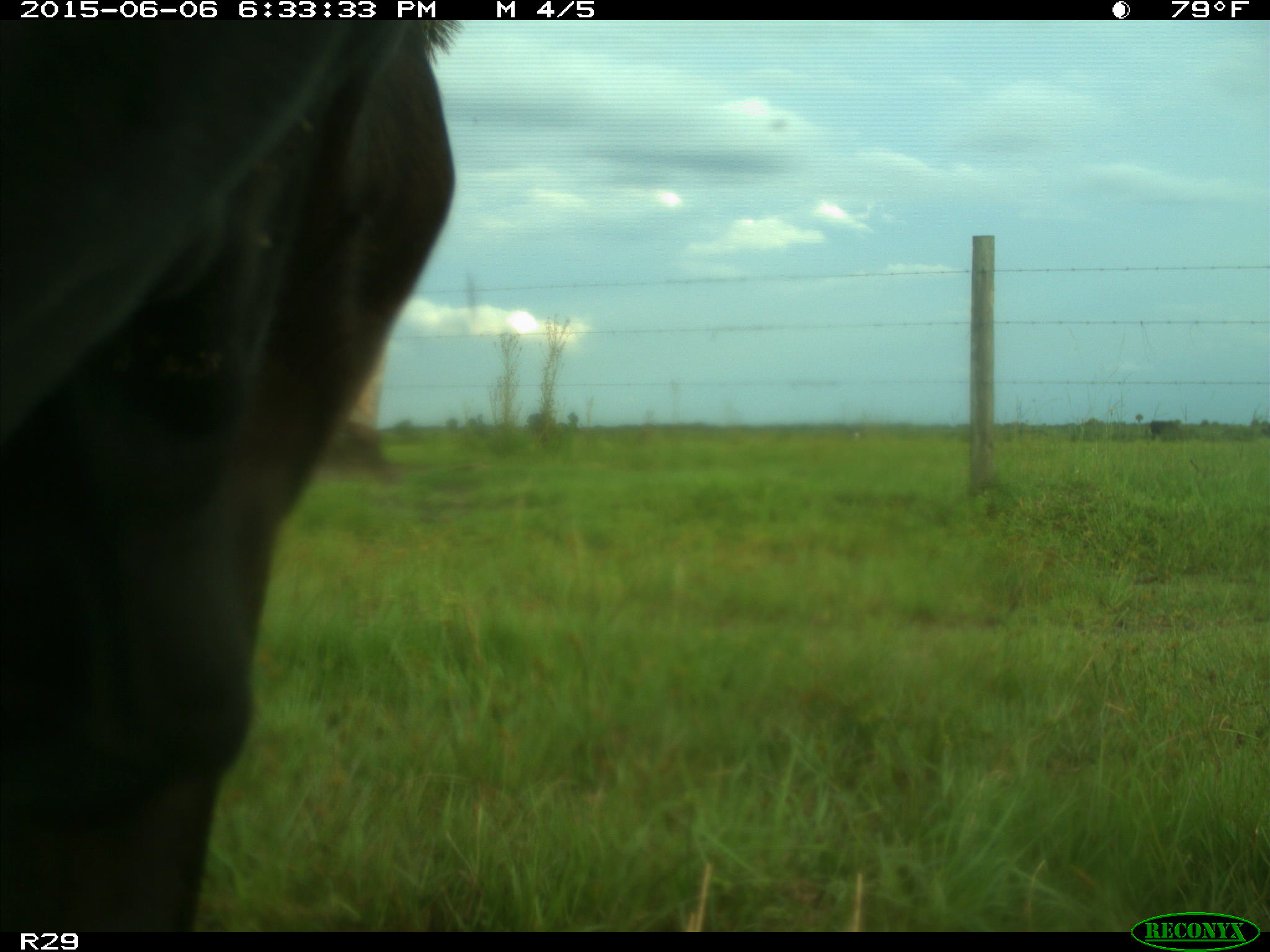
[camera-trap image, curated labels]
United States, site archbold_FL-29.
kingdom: Animalia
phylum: Chordata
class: Mammalia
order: Artiodactyla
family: Bovidae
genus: Bos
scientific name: Bos taurus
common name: domestic cow